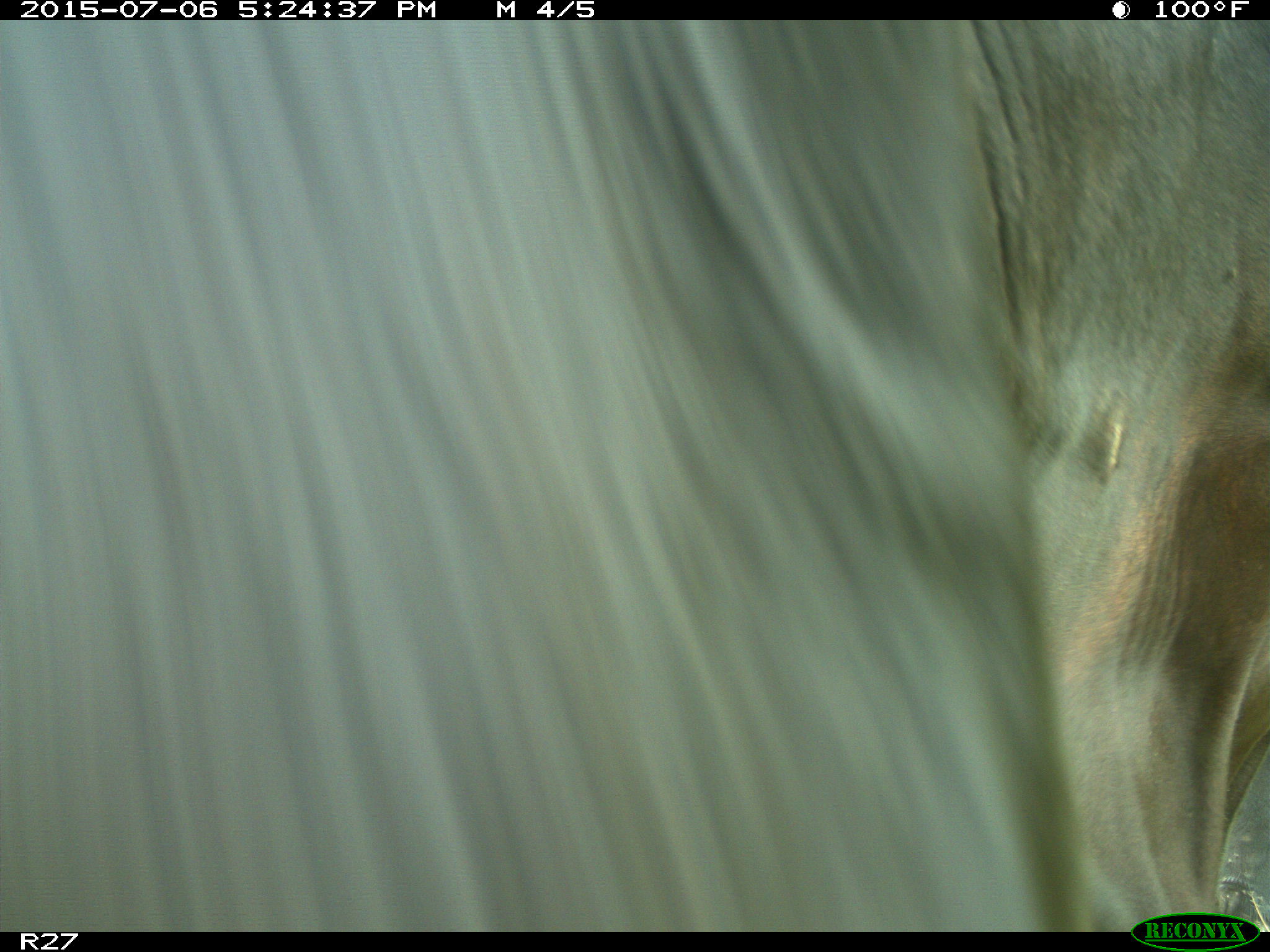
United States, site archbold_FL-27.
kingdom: Animalia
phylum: Chordata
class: Mammalia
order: Artiodactyla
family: Bovidae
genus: Bos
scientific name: Bos taurus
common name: domestic cow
Bos taurus (domestic cow).